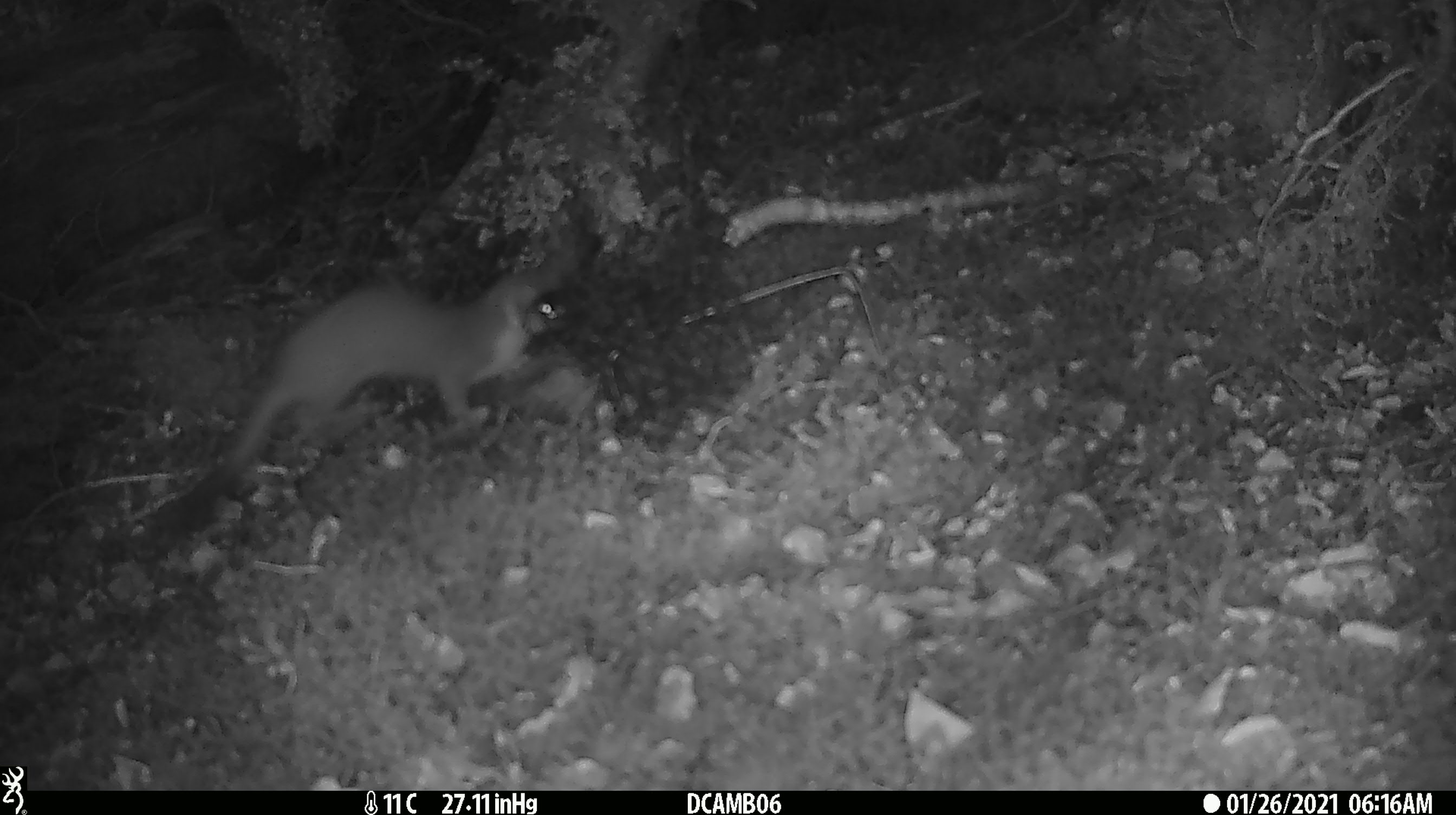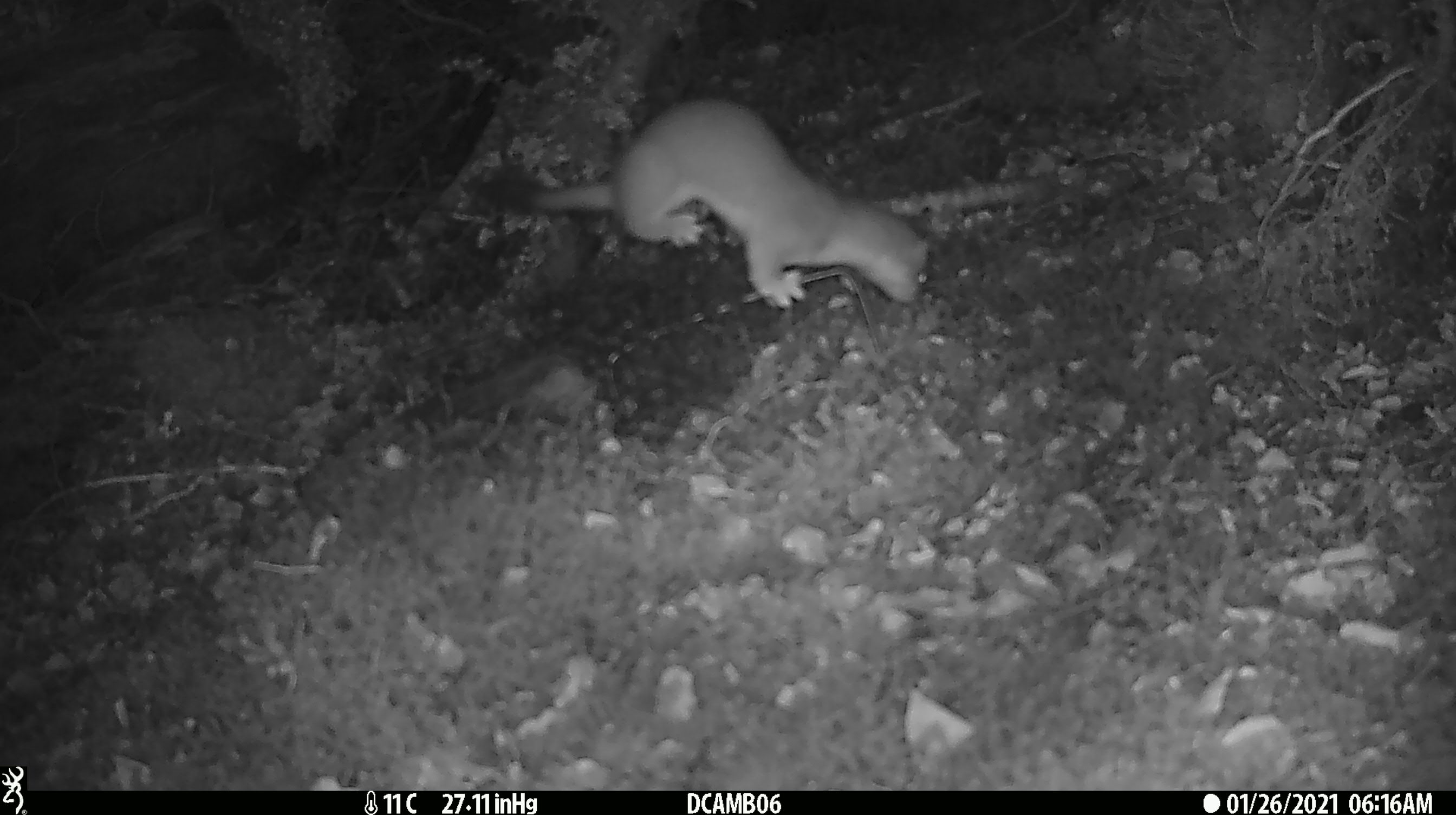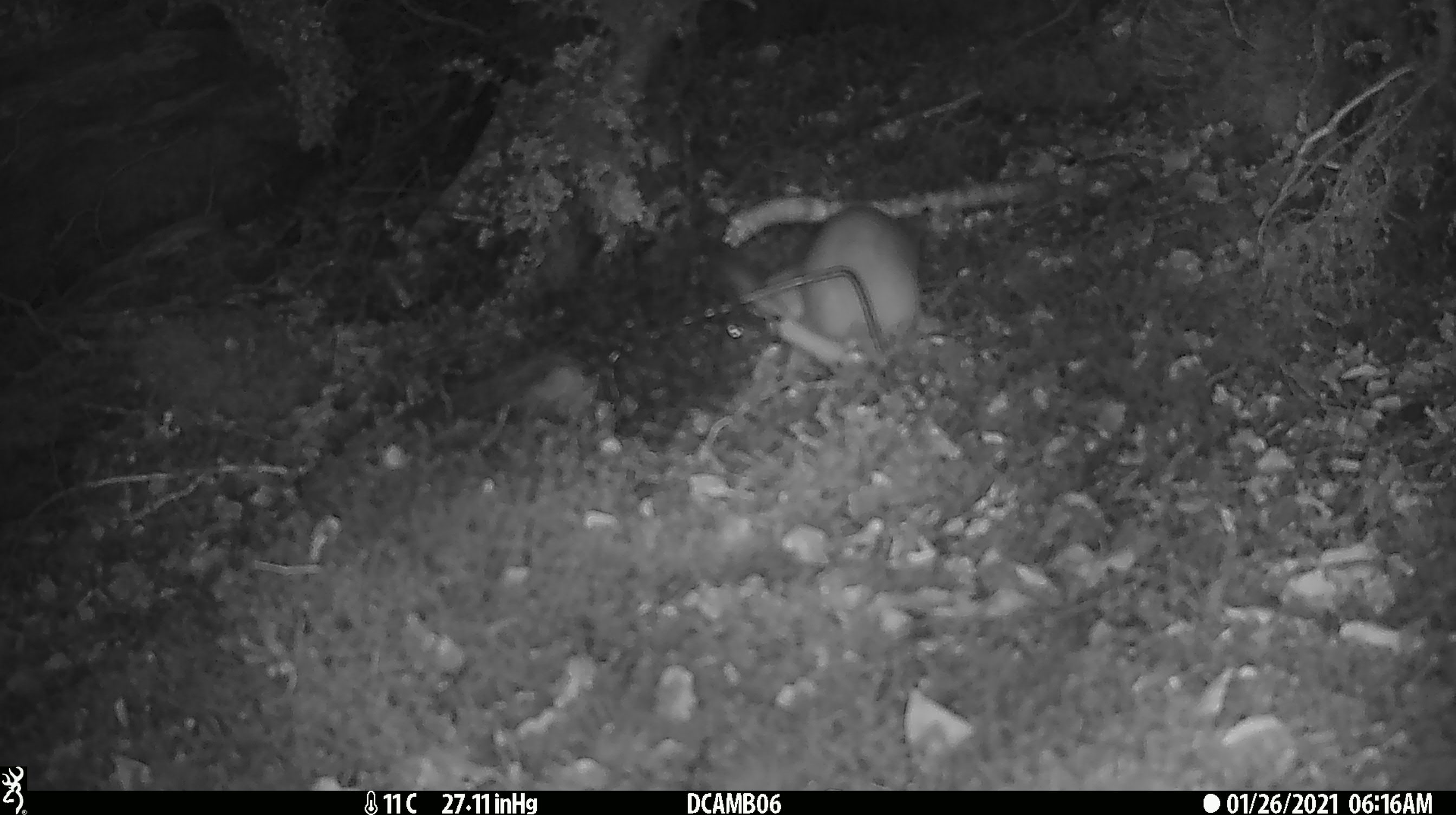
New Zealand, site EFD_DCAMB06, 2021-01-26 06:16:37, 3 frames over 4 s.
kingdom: Animalia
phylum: Chordata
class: Mammalia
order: Carnivora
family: Mustelidae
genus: Mustela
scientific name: Mustela erminea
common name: stoat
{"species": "stoat (Mustela erminea)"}